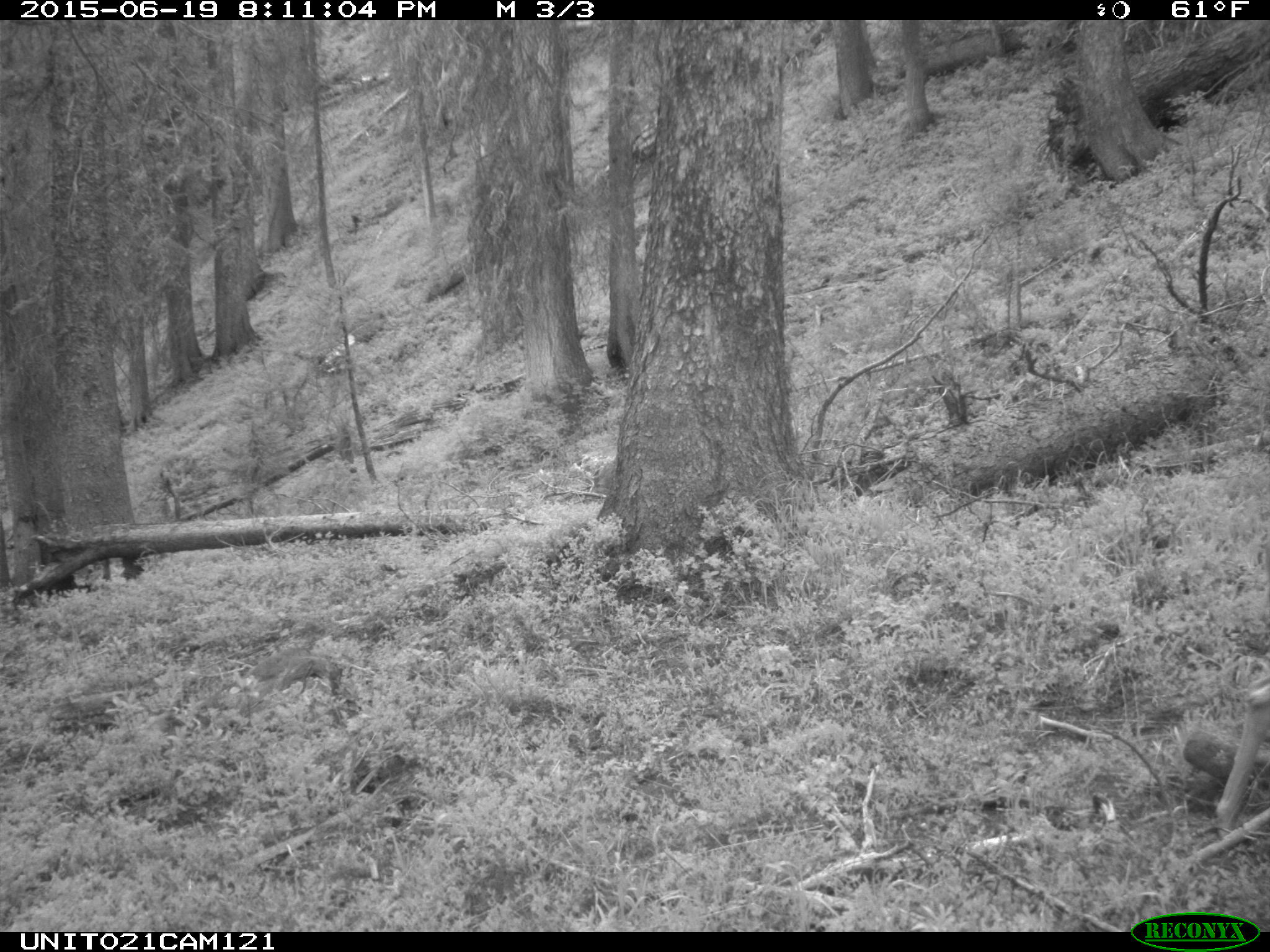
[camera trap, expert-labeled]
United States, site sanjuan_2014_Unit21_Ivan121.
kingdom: Animalia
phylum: Chordata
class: Mammalia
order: Artiodactyla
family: Cervidae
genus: Odocoileus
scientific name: Odocoileus hemionus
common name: mule deer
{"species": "Odocoileus hemionus (mule deer)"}